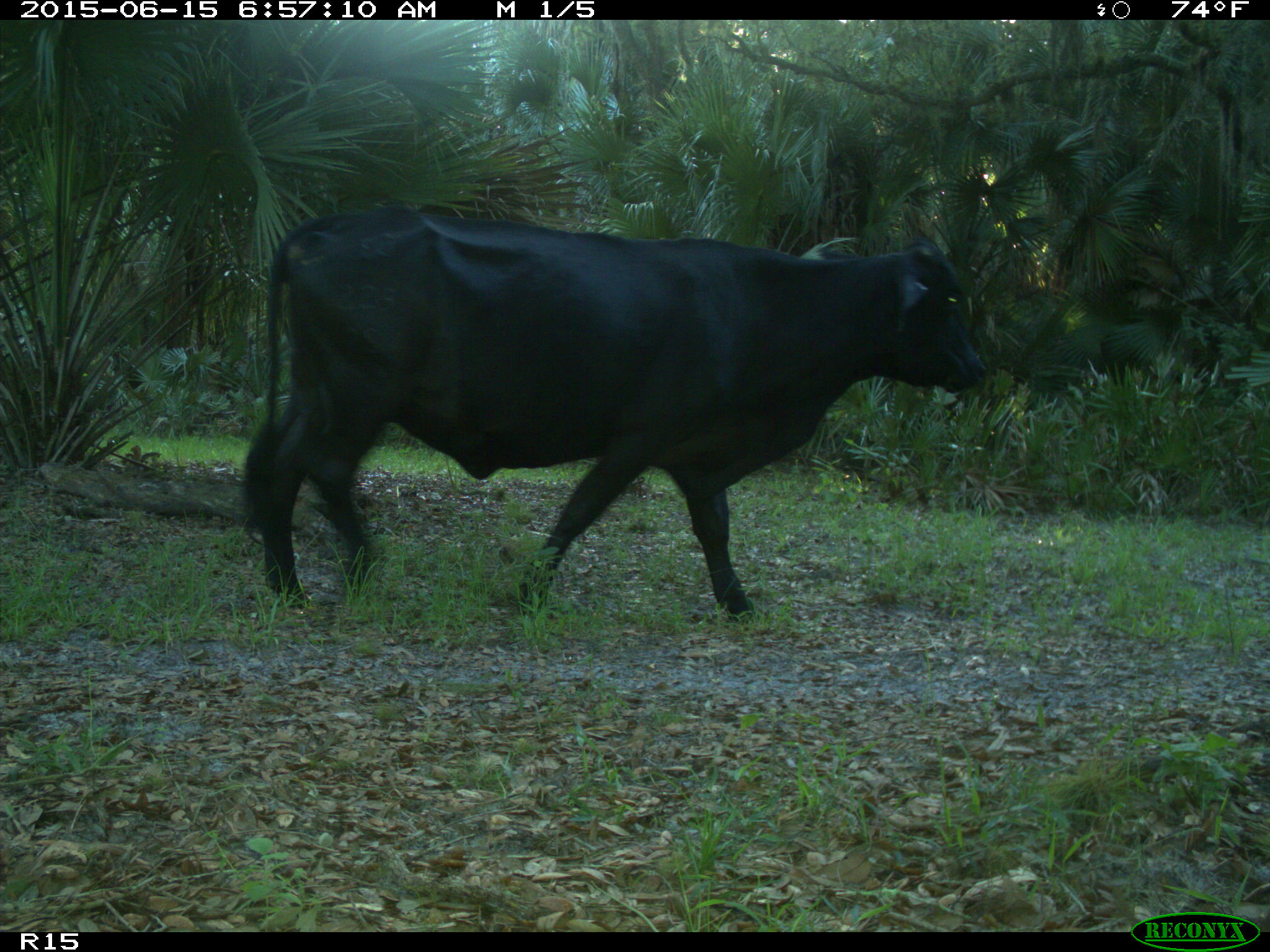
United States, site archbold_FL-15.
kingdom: Animalia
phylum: Chordata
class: Mammalia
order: Artiodactyla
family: Bovidae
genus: Bos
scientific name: Bos taurus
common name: domestic cow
Bos taurus (domestic cow).